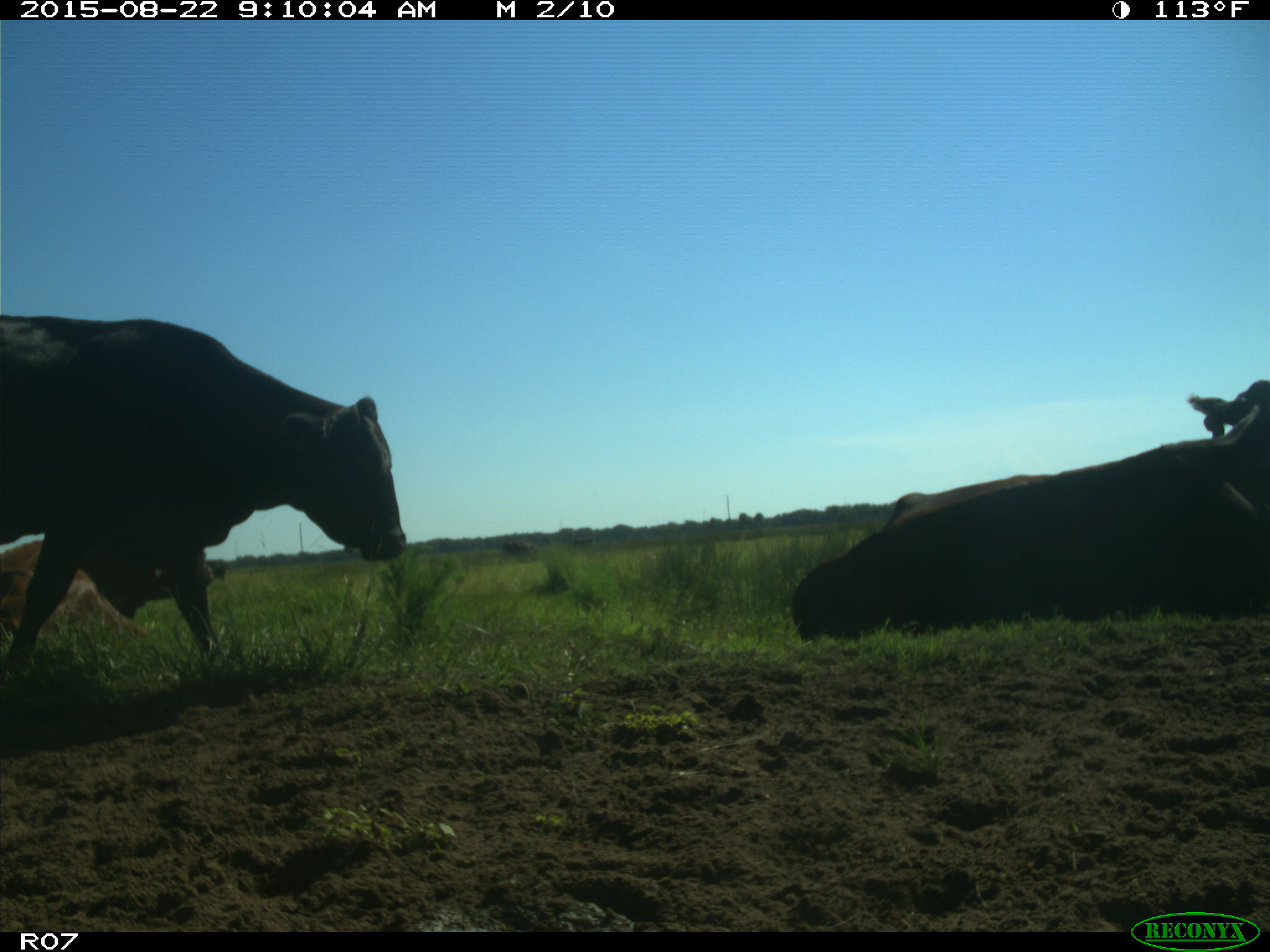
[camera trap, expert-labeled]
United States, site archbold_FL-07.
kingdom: Animalia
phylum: Chordata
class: Mammalia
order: Artiodactyla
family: Bovidae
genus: Bos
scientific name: Bos taurus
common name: domestic cow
Bos taurus (domestic cow).